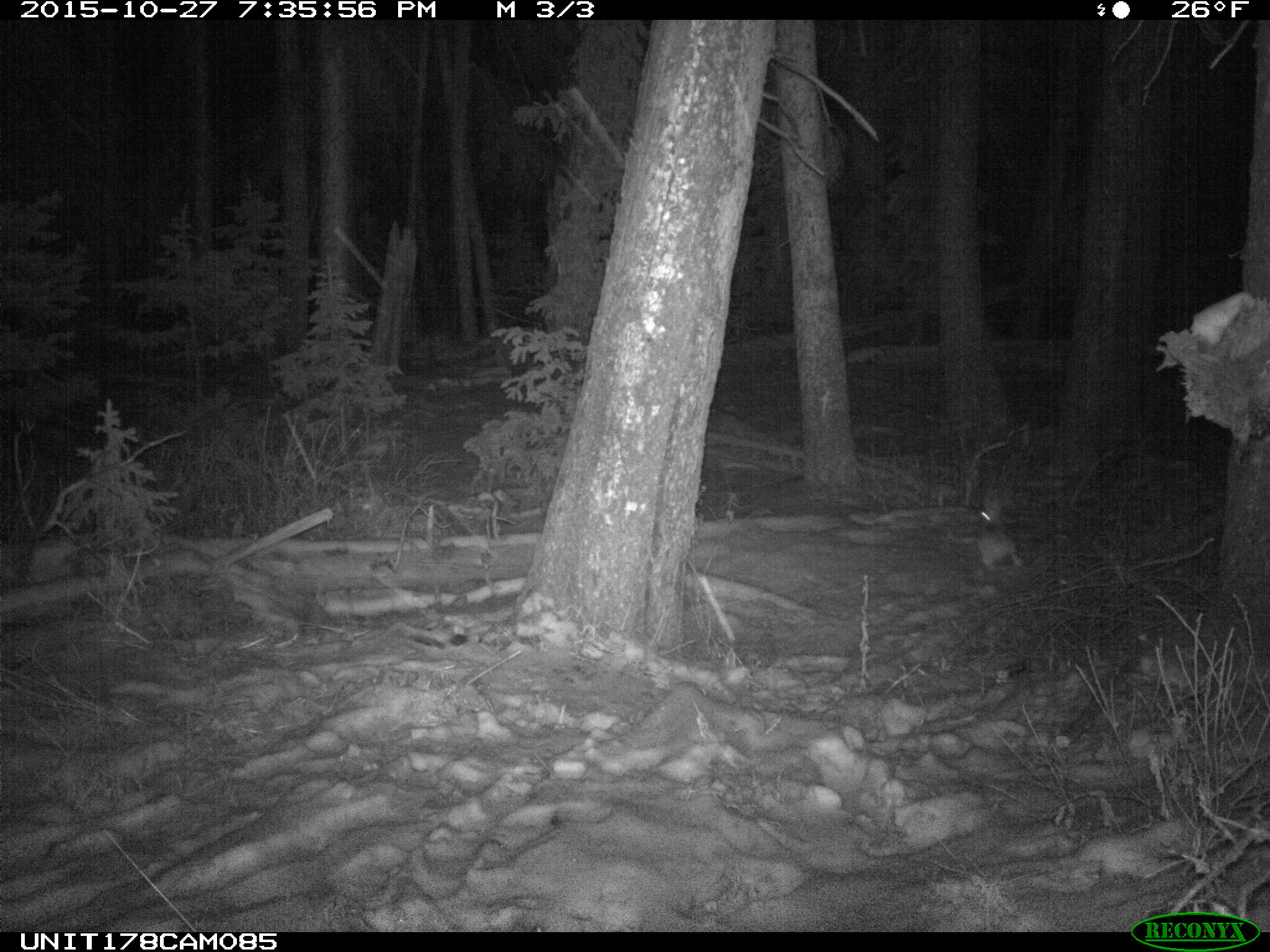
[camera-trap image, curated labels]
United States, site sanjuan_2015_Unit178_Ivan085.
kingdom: Animalia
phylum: Chordata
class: Mammalia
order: Lagomorpha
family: Leporidae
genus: Lepus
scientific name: Lepus americanus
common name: snowshoe hare